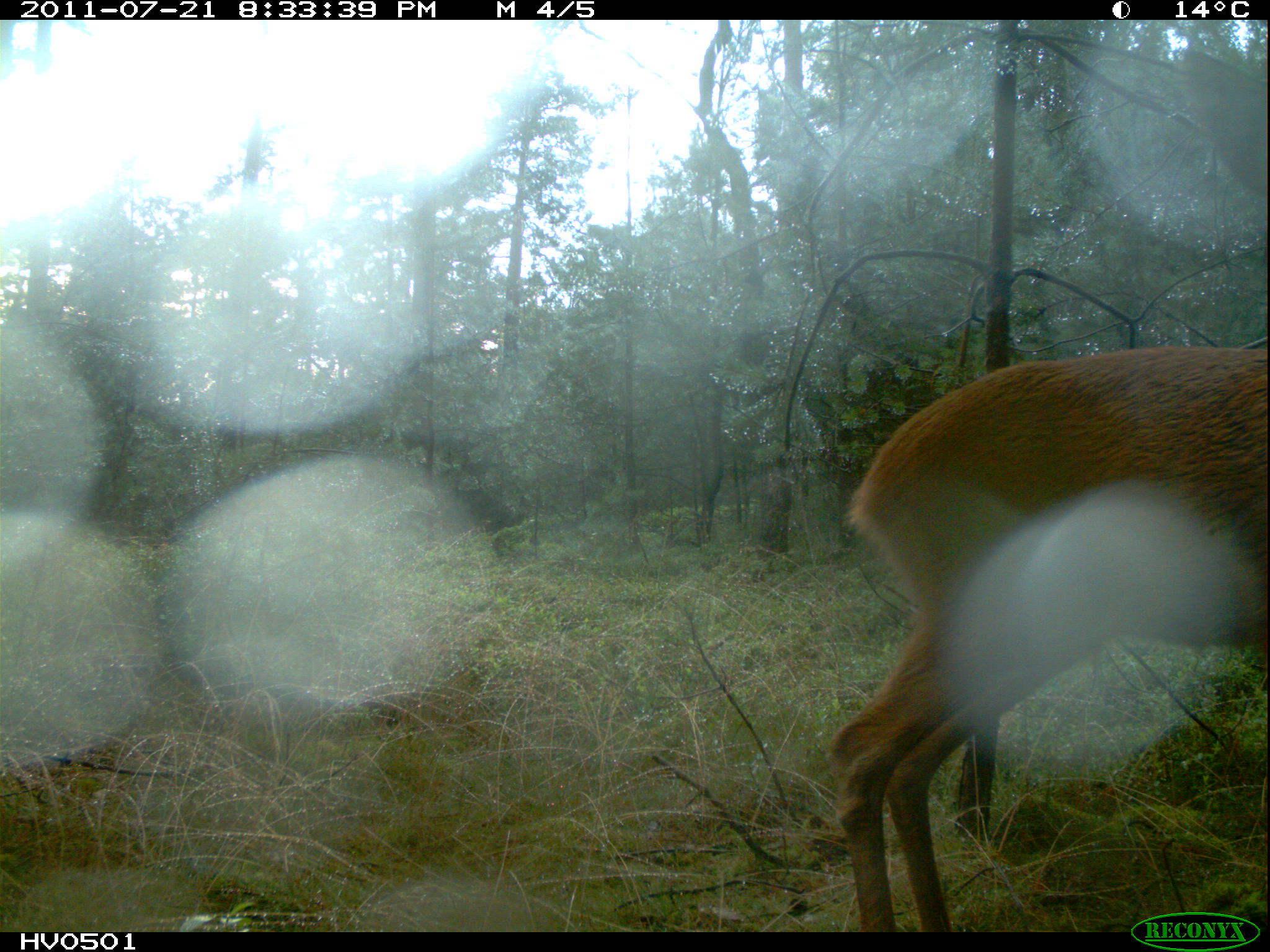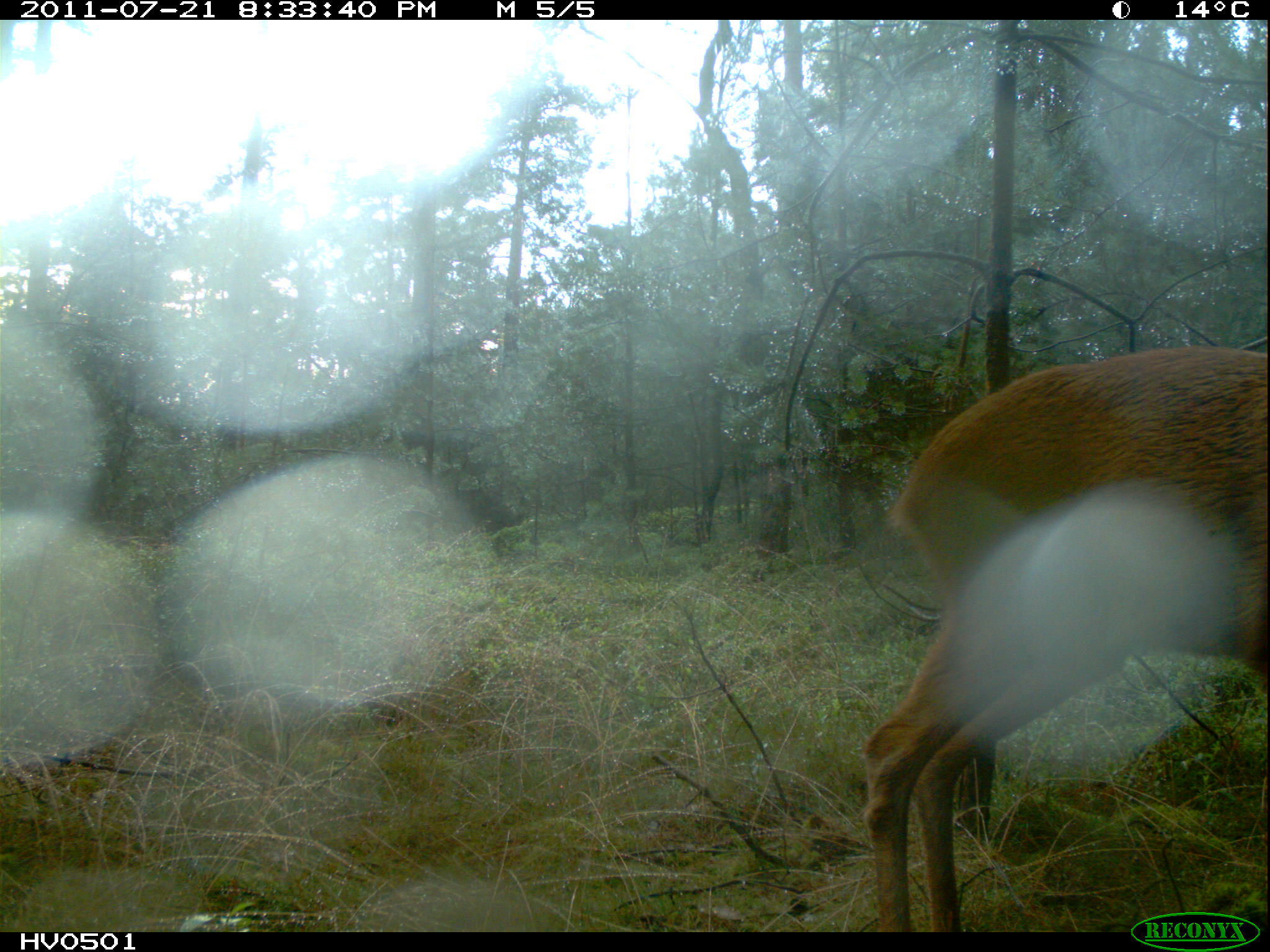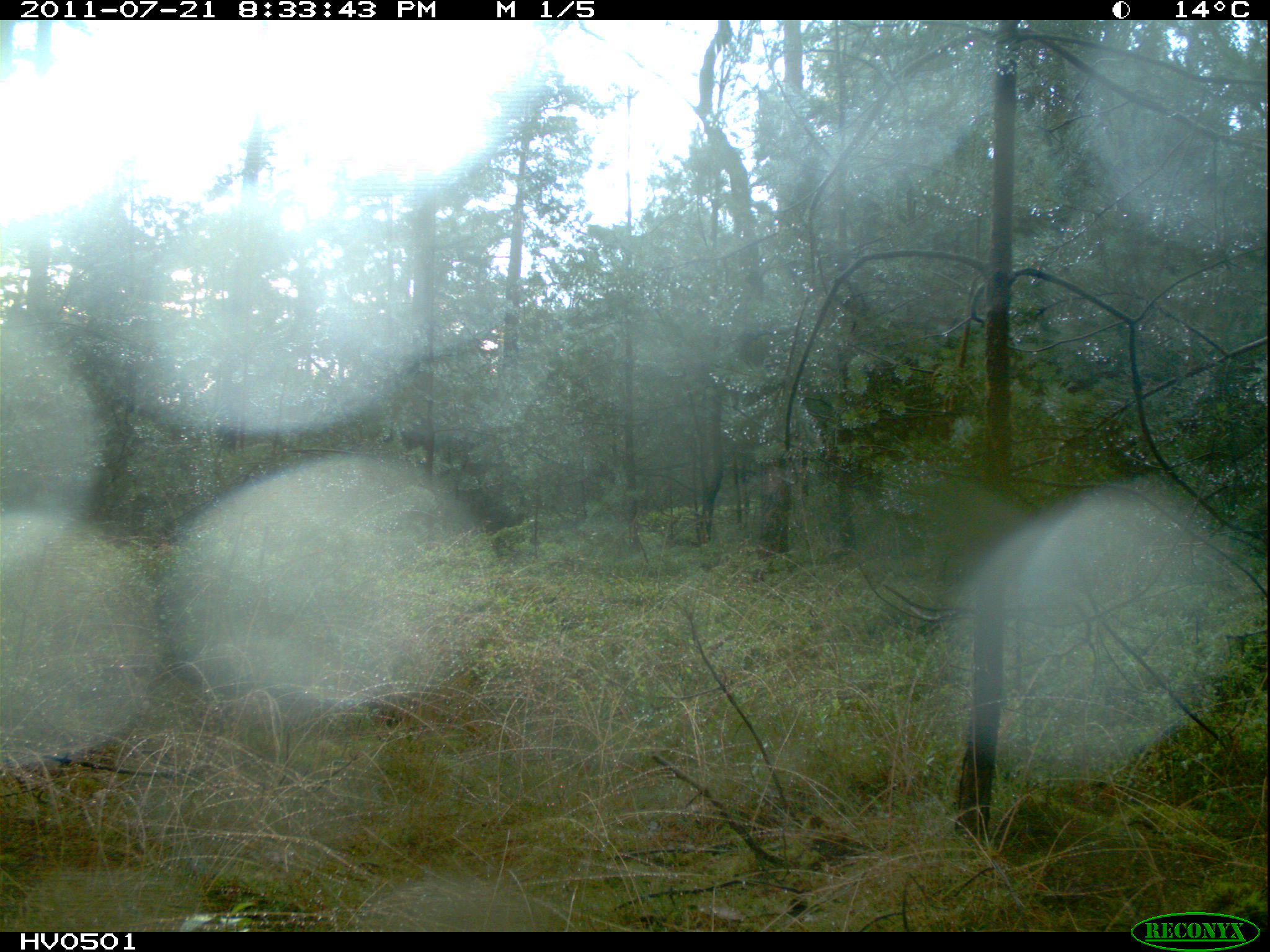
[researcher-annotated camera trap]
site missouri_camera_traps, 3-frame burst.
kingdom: Animalia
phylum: Chordata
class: Mammalia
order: Artiodactyla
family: Cervidae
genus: Capreolus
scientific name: Capreolus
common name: roe deer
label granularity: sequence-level